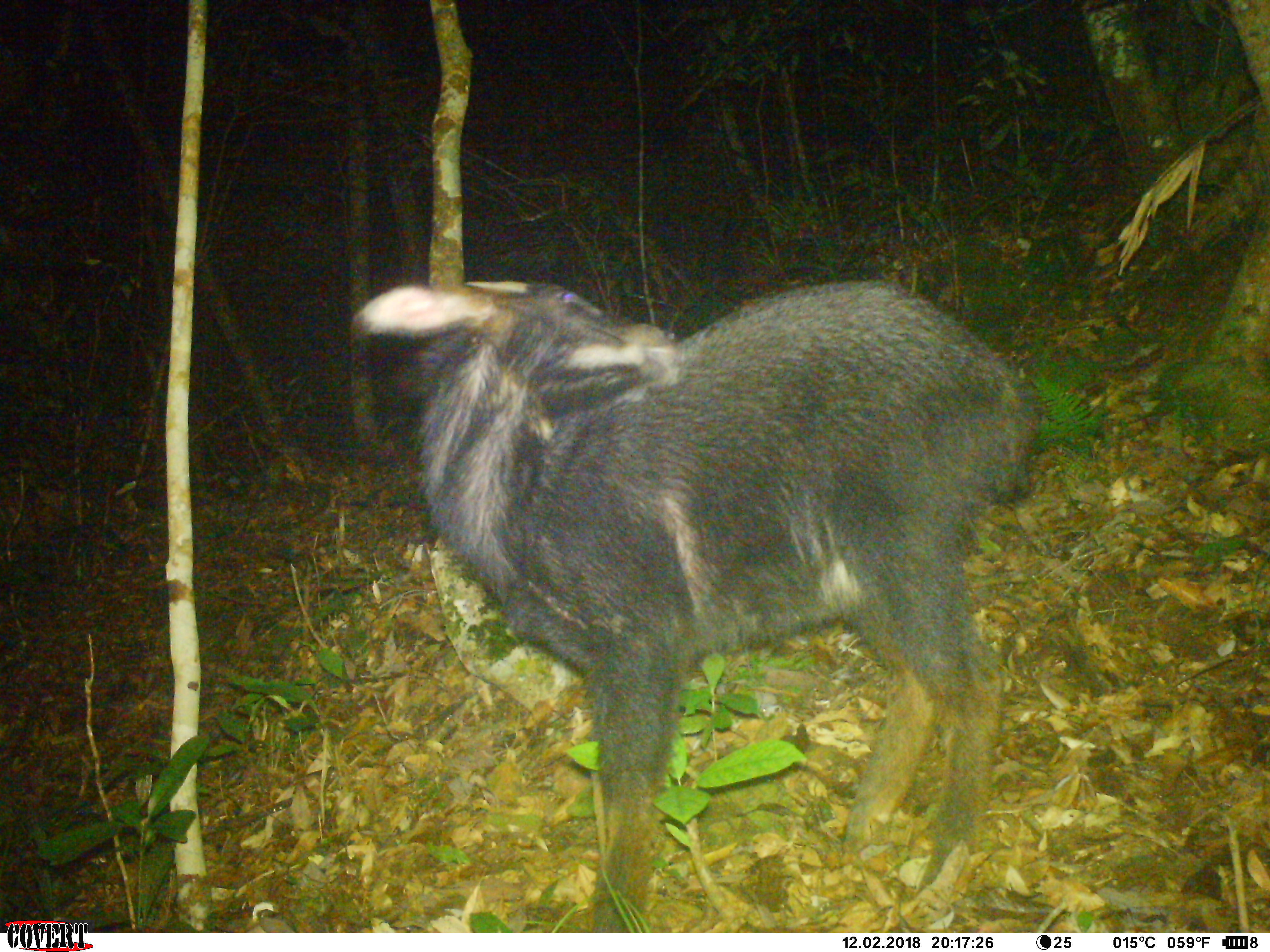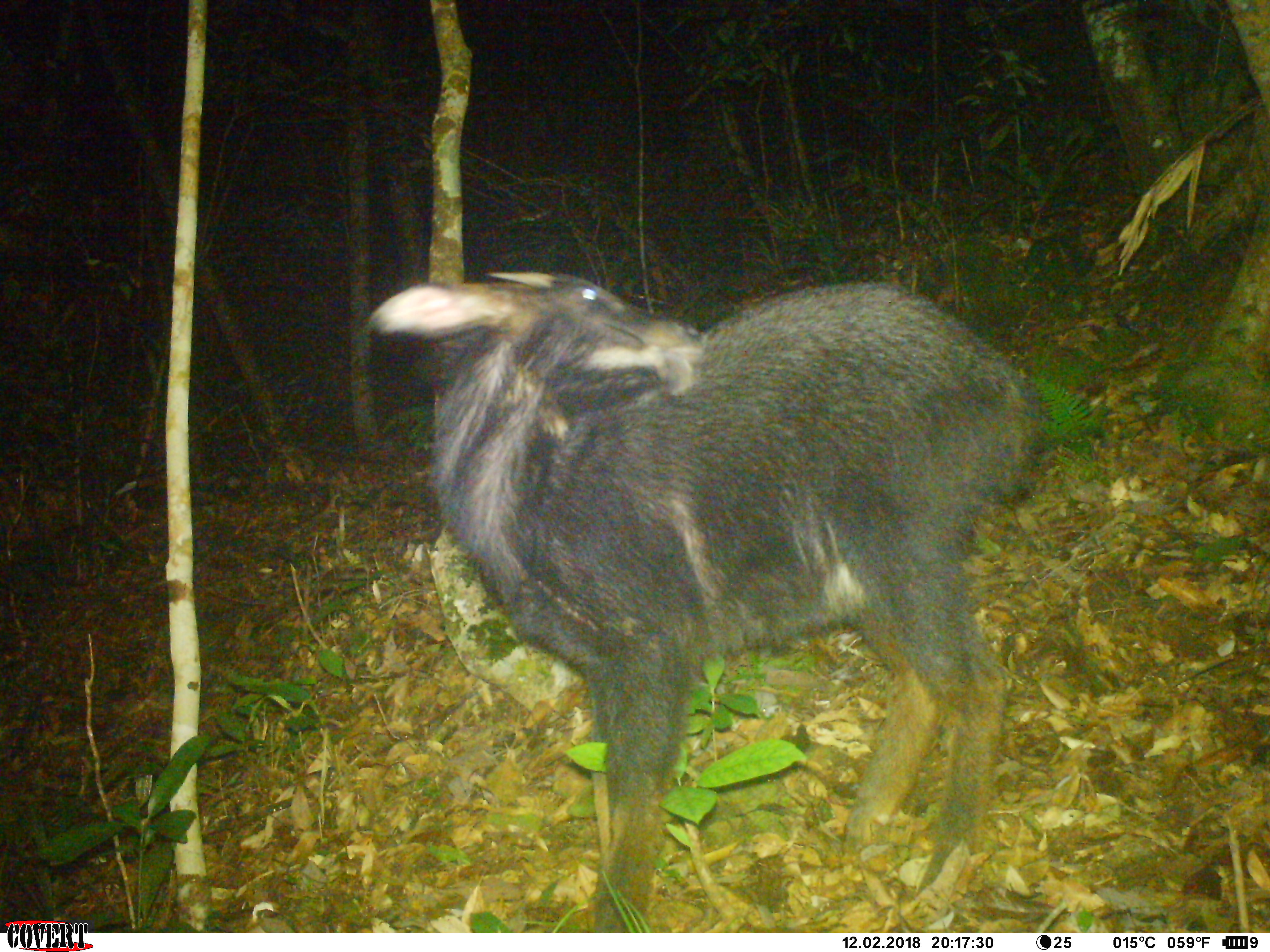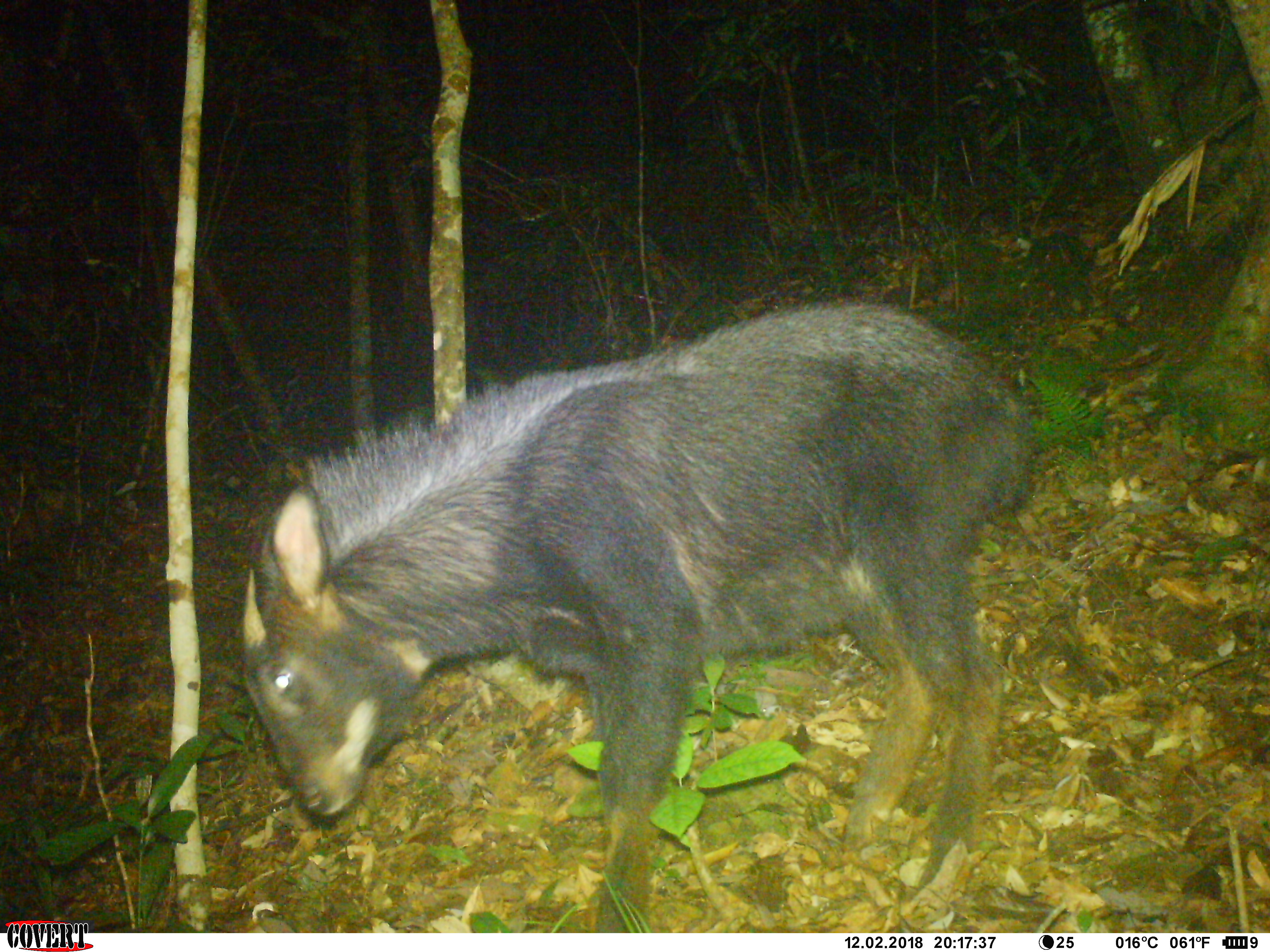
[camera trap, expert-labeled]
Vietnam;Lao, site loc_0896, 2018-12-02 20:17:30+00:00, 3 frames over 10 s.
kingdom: Animalia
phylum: Chordata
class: Mammalia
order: Artiodactyla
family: Bovidae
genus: Capricornis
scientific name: Capricornis sumatraensis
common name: chinese serow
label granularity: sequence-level